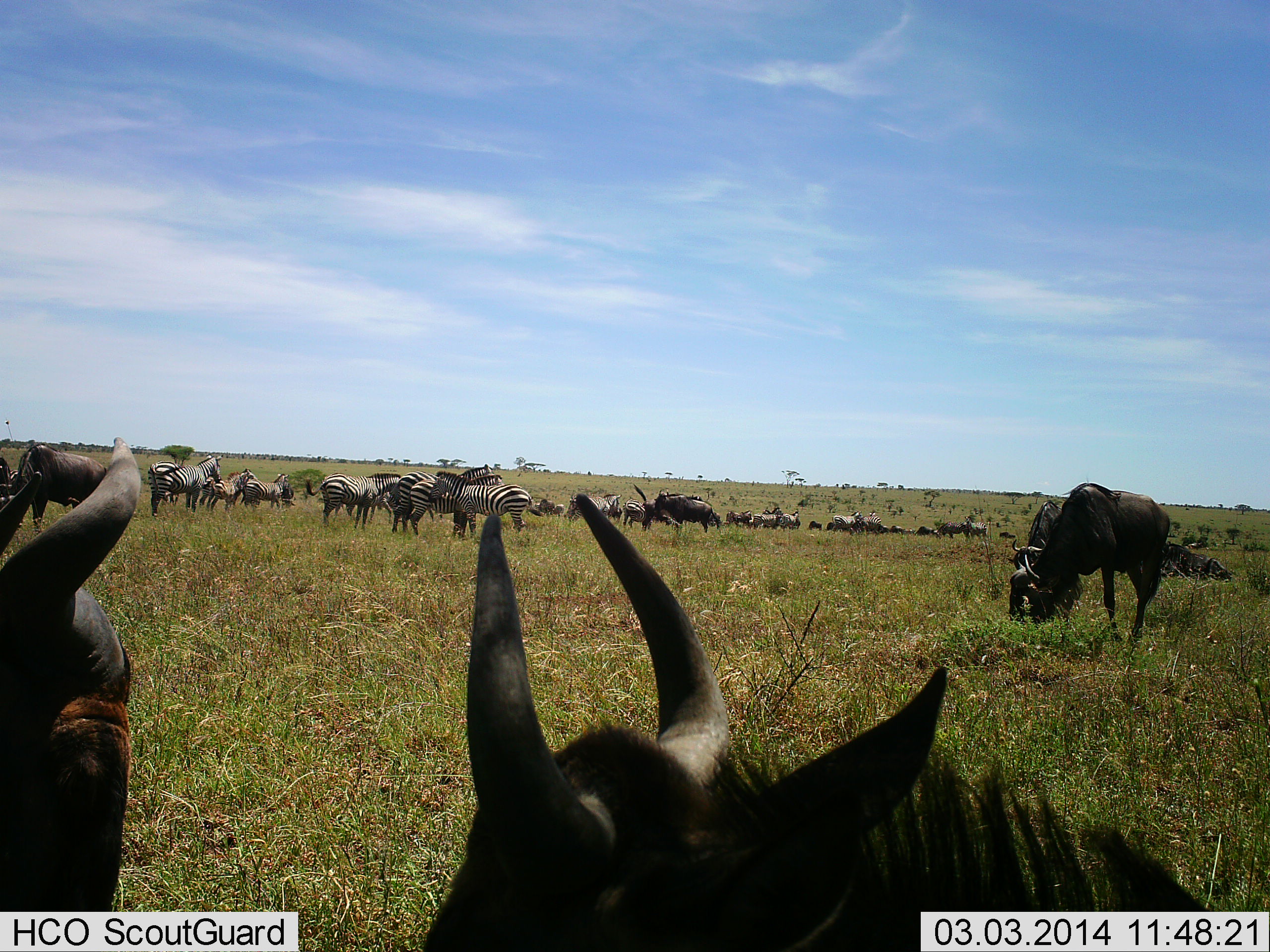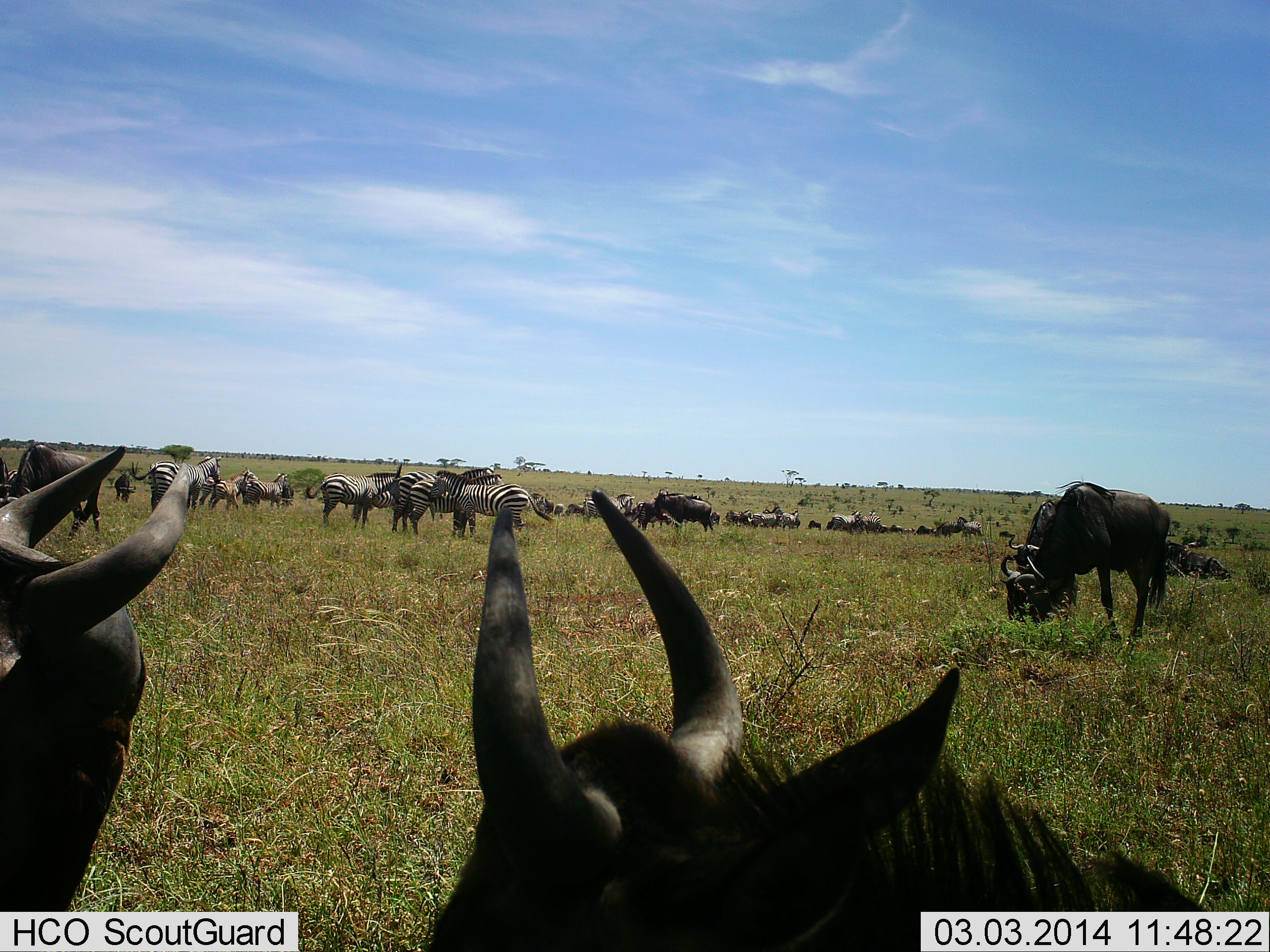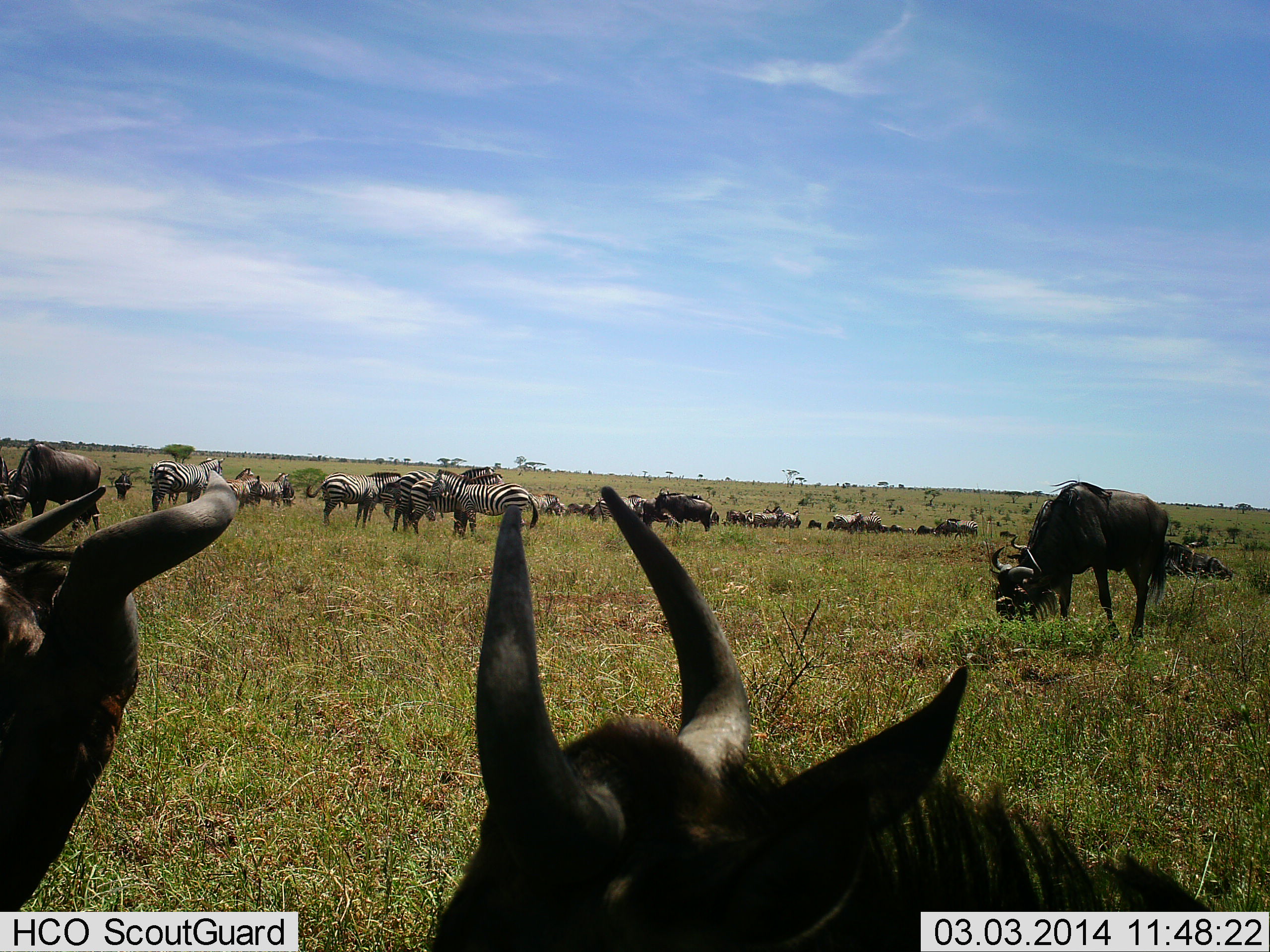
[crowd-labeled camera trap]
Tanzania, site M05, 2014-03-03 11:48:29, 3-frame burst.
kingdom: Animalia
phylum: Chordata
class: Mammalia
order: Artiodactyla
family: Bovidae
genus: Connochaetes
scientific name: Connochaetes taurinus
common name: blue wildebeest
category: wildebeest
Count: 11-50.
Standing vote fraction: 40%.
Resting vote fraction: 30%.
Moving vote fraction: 10%.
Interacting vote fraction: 0%.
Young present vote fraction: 0%.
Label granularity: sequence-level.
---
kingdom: Animalia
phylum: Chordata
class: Mammalia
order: Perissodactyla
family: Equidae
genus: Equus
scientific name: Equus quagga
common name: plains zebra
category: zebra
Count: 11-50.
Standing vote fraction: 70%.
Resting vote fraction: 10%.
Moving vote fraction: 0%.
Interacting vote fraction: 10%.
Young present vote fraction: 10%.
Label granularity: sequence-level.